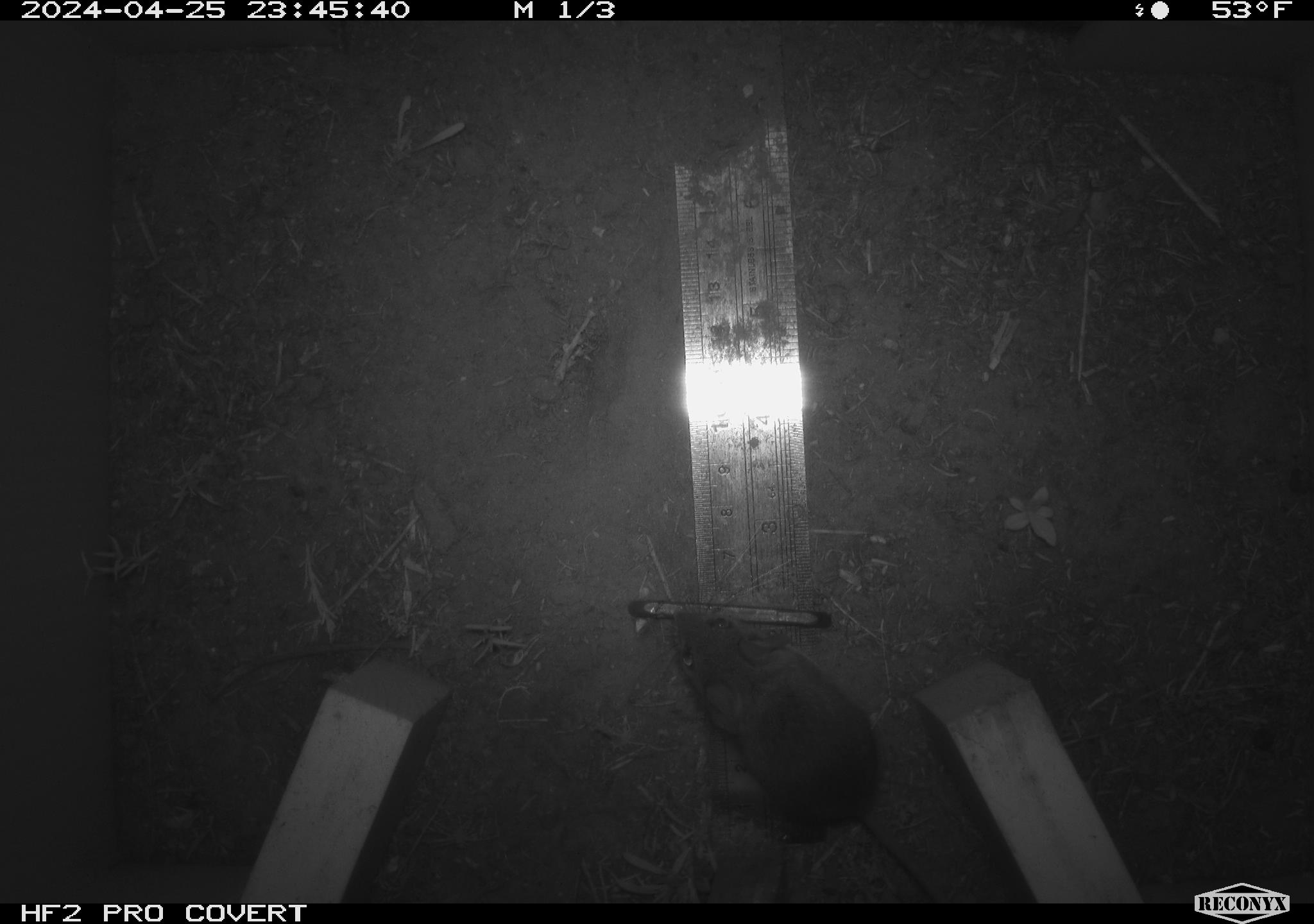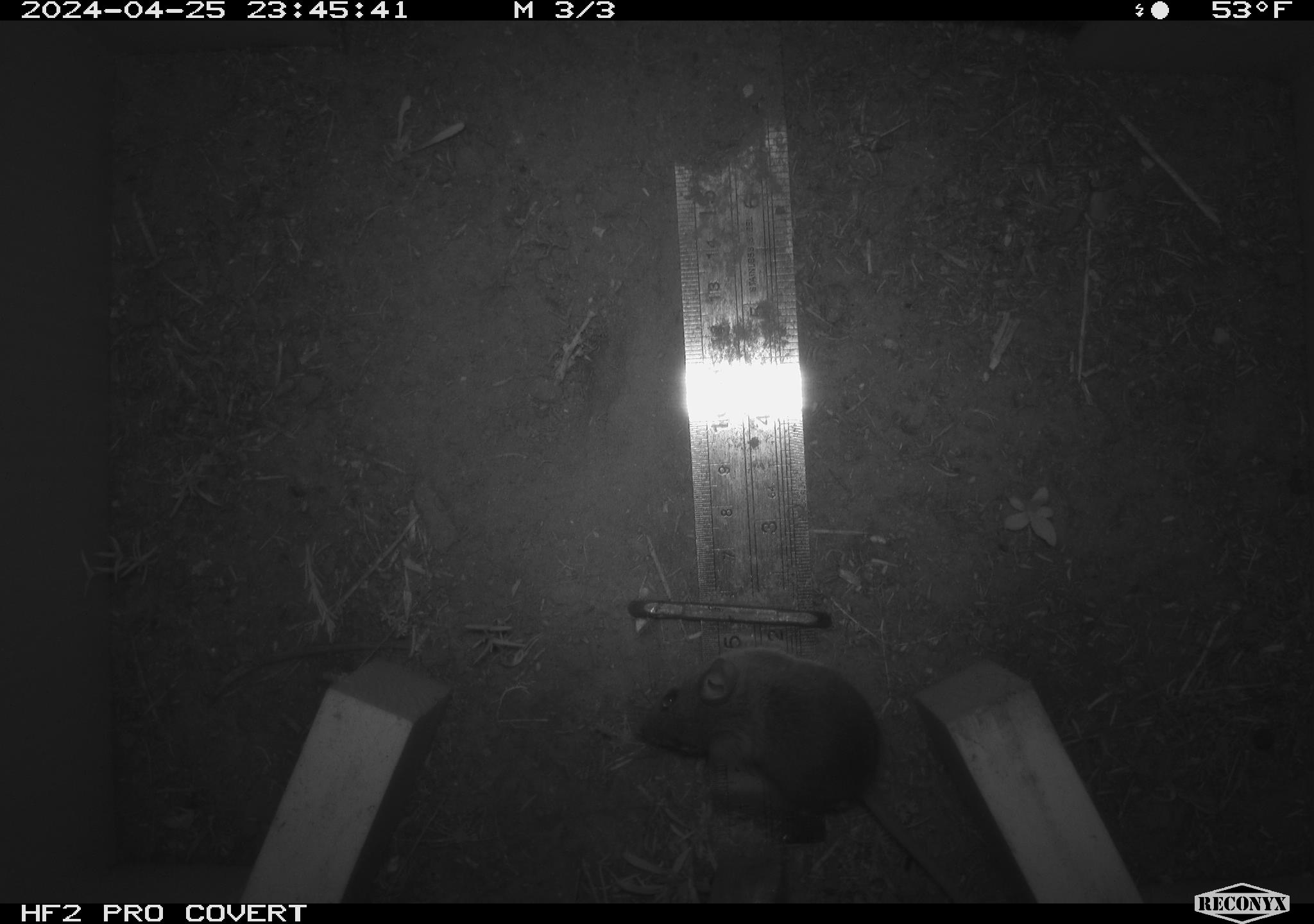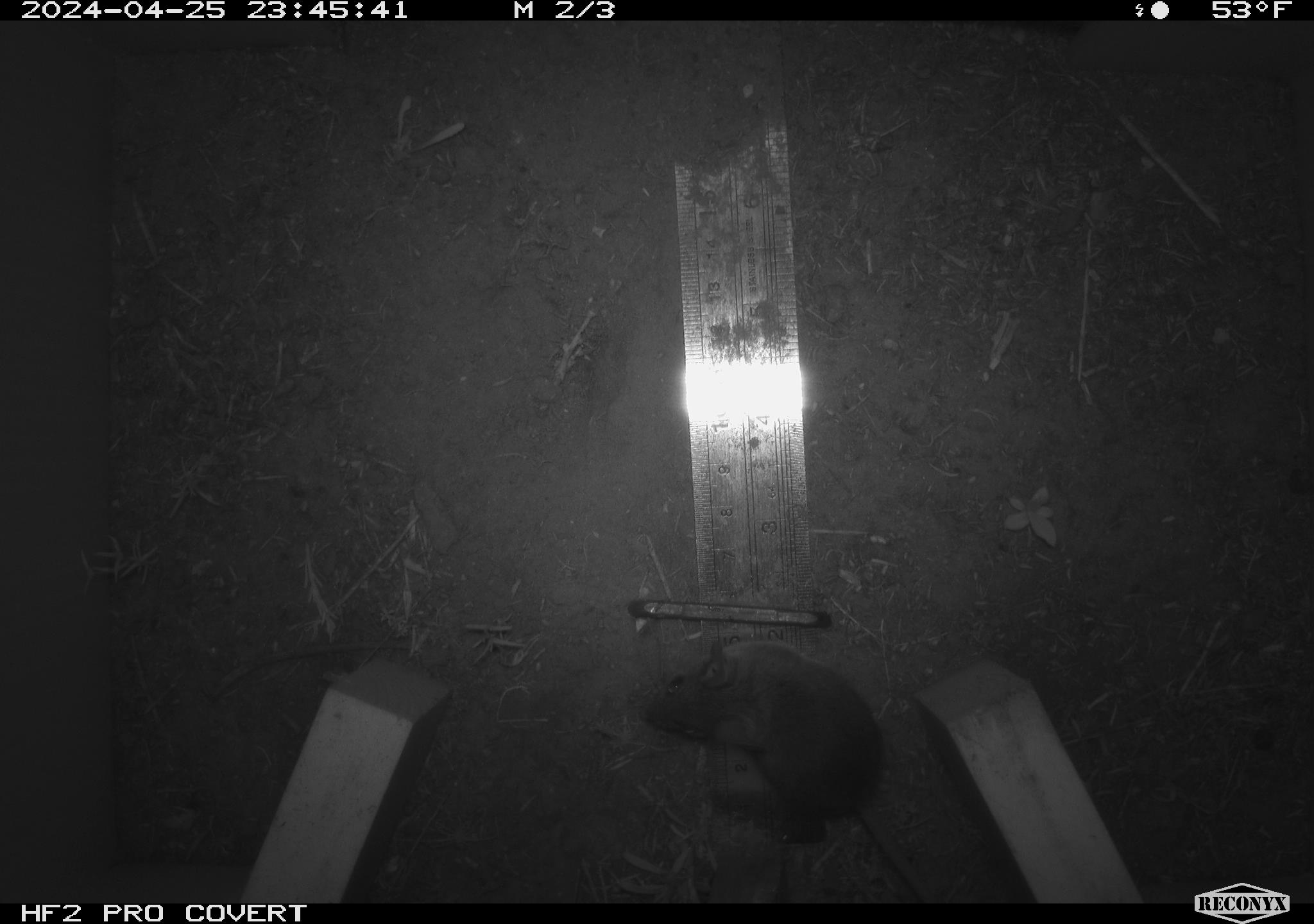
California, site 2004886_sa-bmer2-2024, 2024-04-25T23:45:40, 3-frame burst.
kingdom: Animalia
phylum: Chordata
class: Mammalia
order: Rodentia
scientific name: Rodentia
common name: mouse species